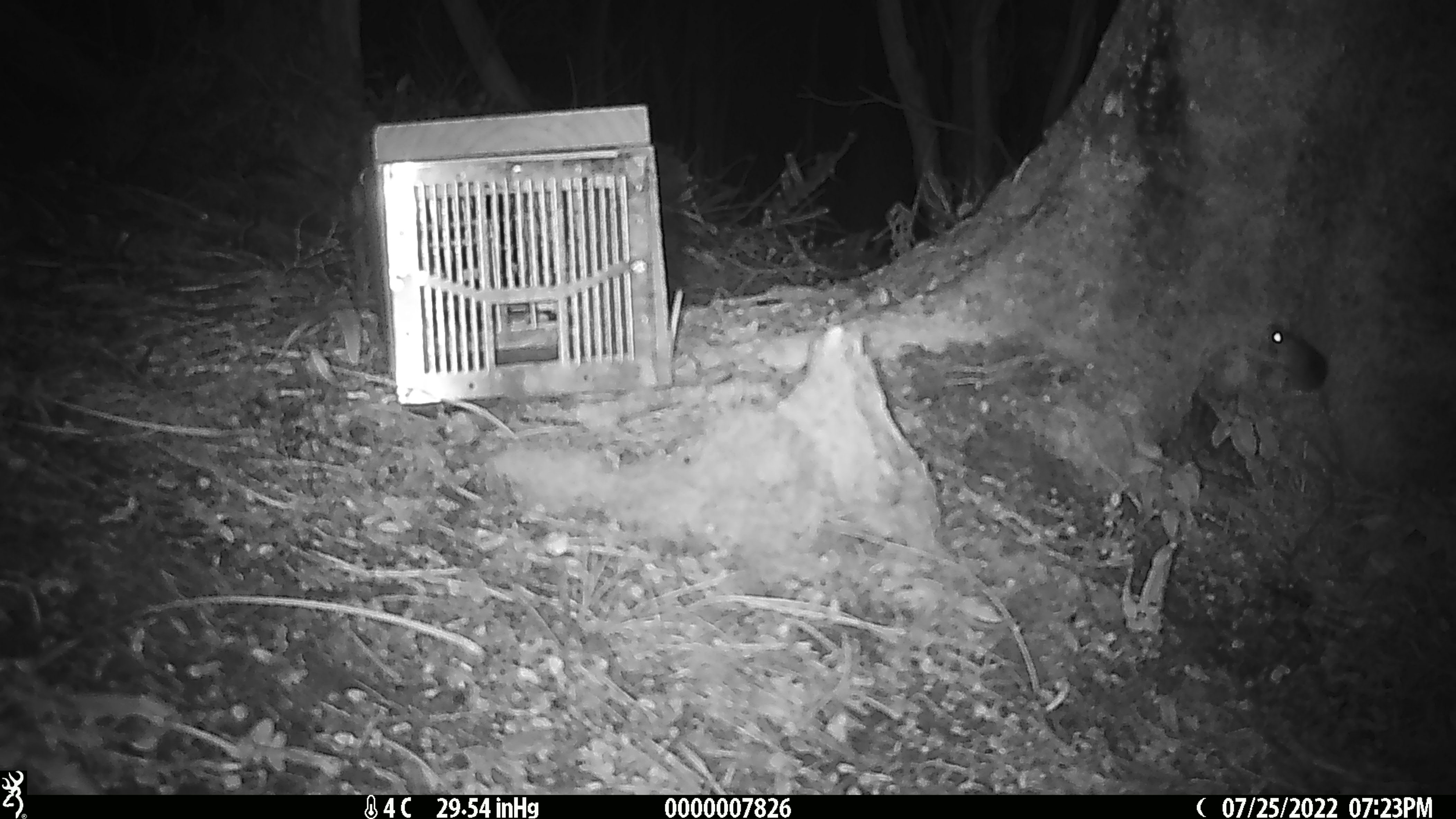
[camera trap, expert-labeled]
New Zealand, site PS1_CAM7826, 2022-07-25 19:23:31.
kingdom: Animalia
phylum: Chordata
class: Mammalia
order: Rodentia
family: Muridae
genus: Mus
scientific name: Mus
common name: mouse